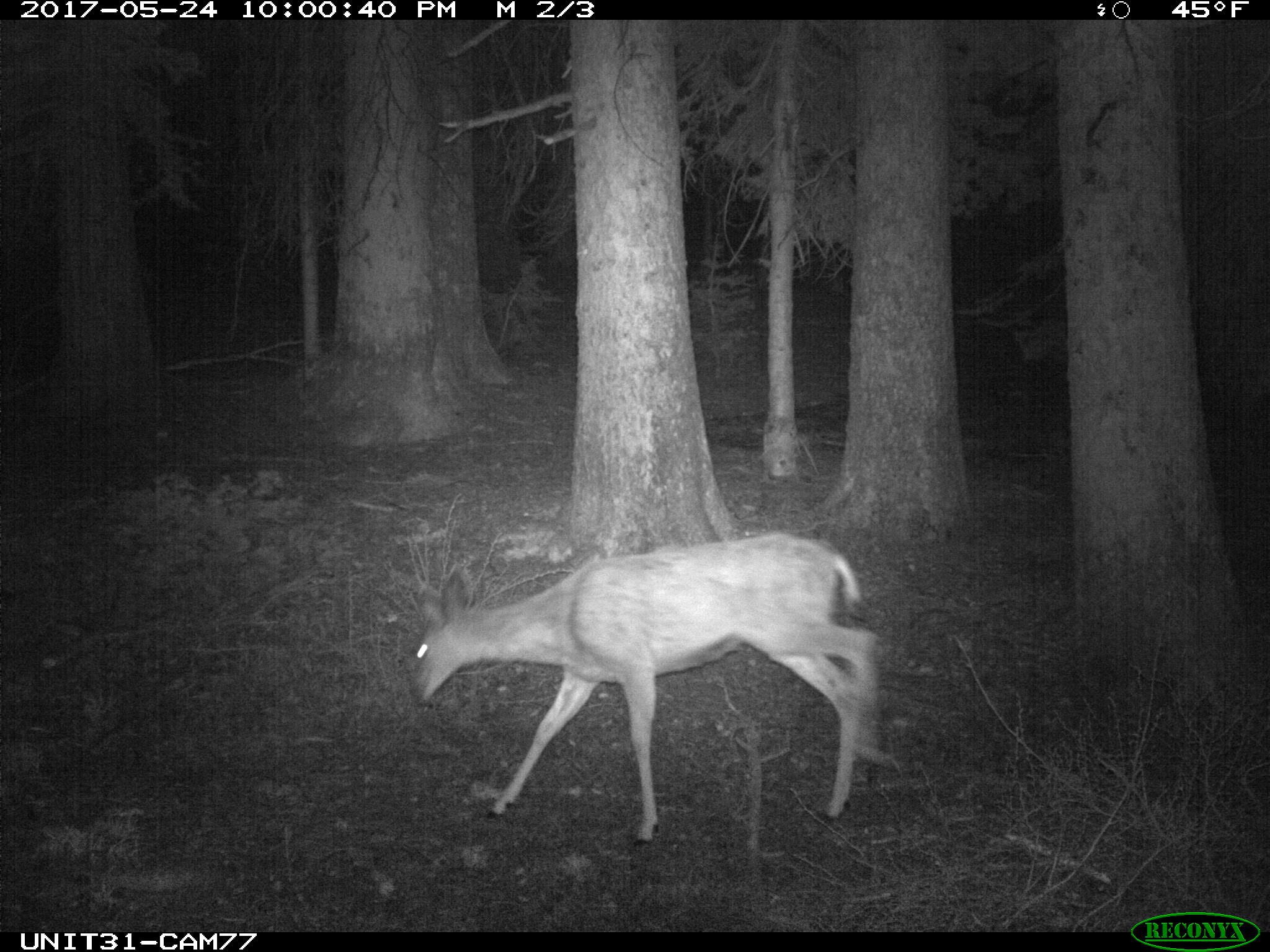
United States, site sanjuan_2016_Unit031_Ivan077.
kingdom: Animalia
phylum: Chordata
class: Mammalia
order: Artiodactyla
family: Cervidae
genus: Odocoileus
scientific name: Odocoileus hemionus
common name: mule deer